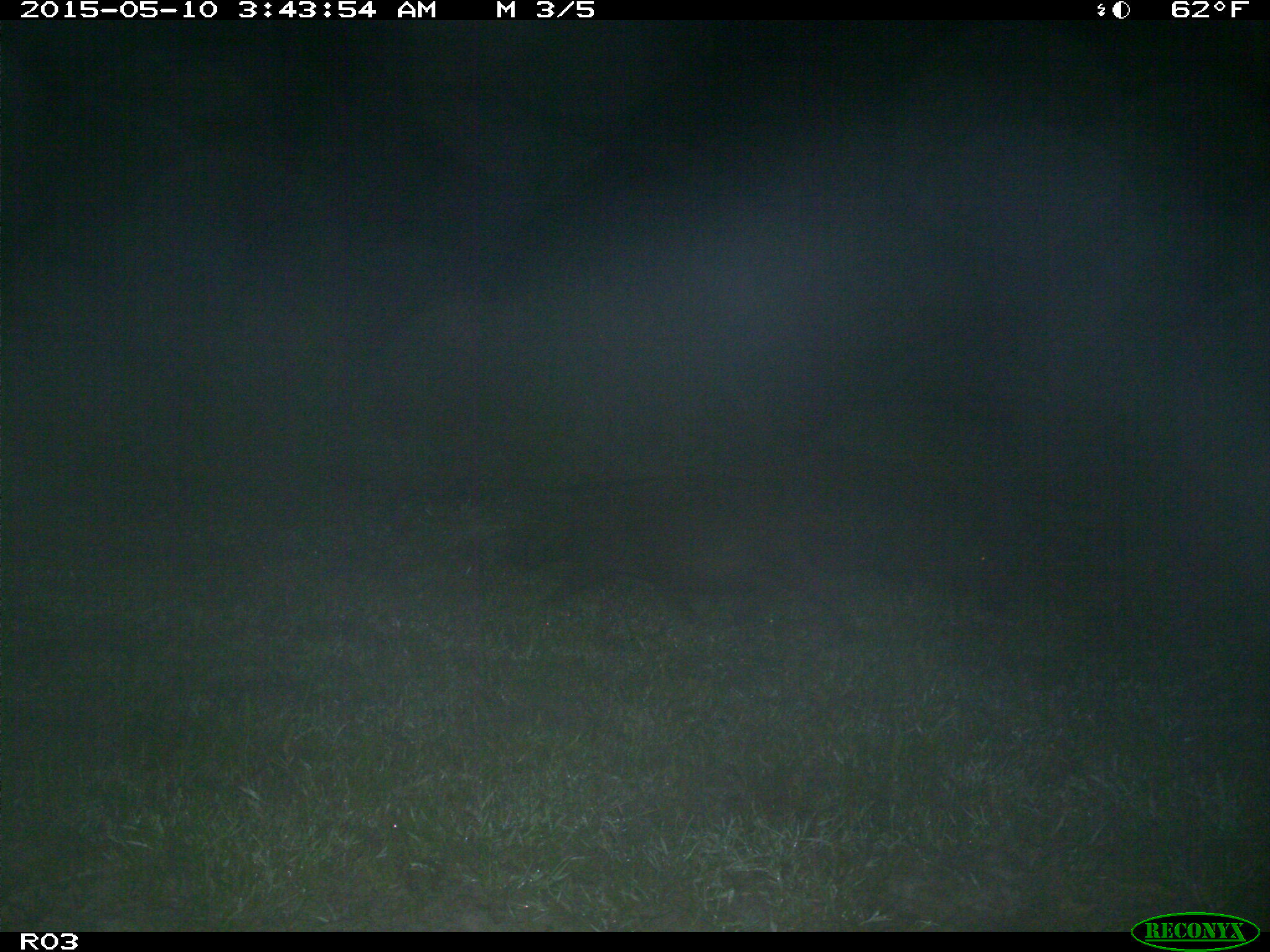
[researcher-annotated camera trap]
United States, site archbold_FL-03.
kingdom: Animalia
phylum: Chordata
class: Mammalia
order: Artiodactyla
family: Suidae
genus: Sus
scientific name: Sus scrofa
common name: wild boar